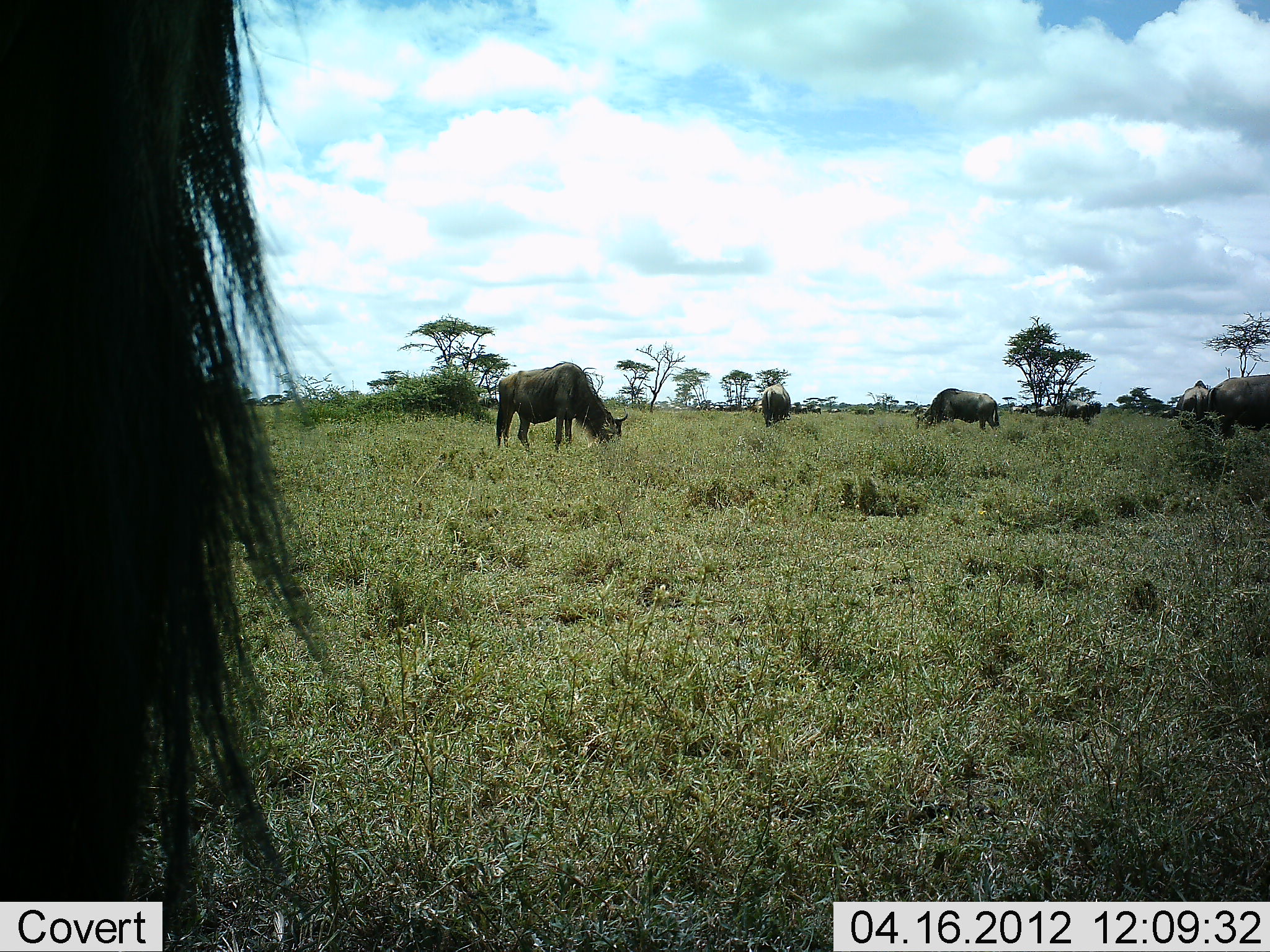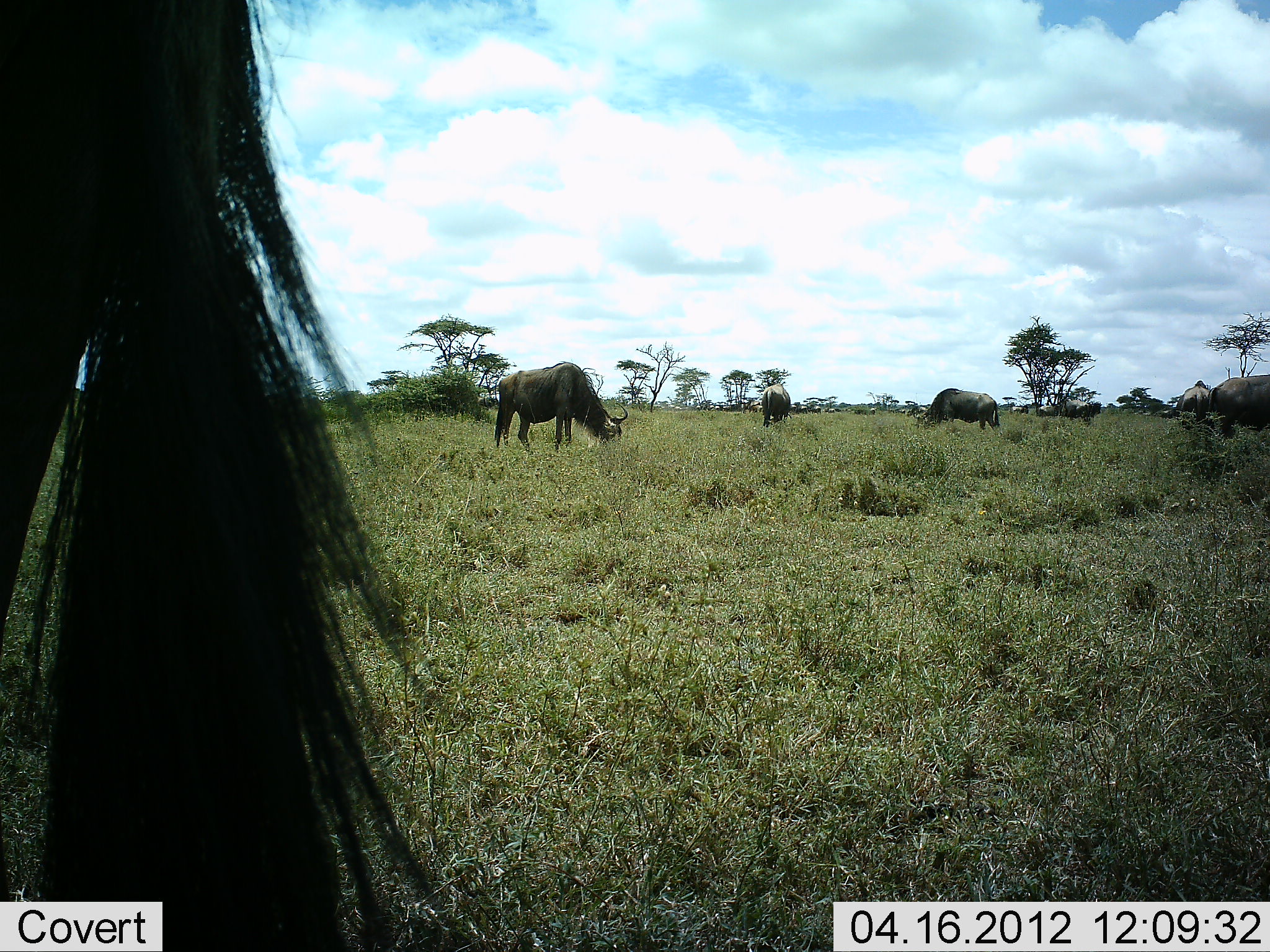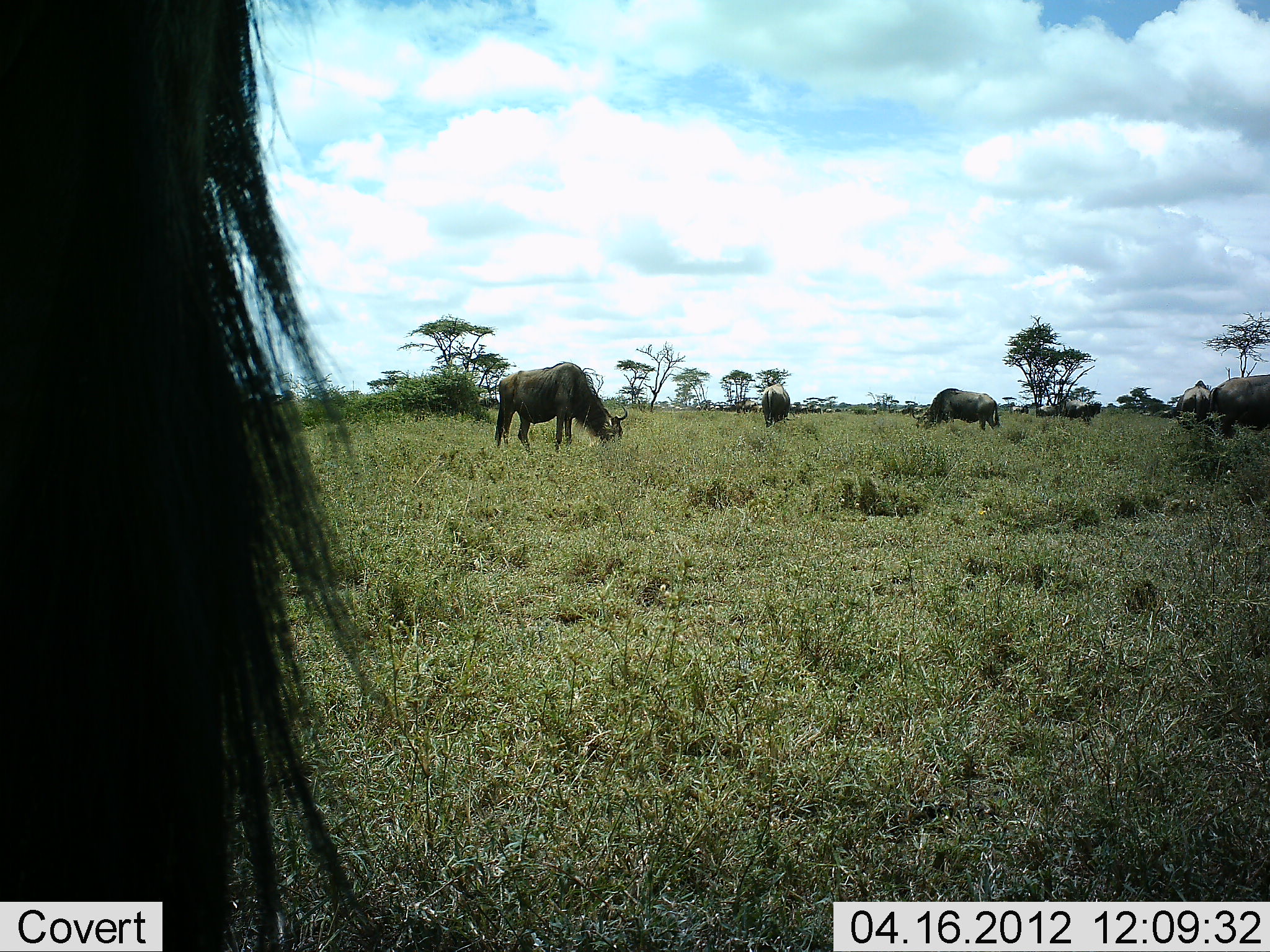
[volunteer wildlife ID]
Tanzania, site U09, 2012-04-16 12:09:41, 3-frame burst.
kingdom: Animalia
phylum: Chordata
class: Mammalia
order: Artiodactyla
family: Bovidae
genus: Connochaetes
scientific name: Connochaetes taurinus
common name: blue wildebeest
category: wildebeest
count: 6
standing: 33%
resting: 7%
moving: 13%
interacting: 0%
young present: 0%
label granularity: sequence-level